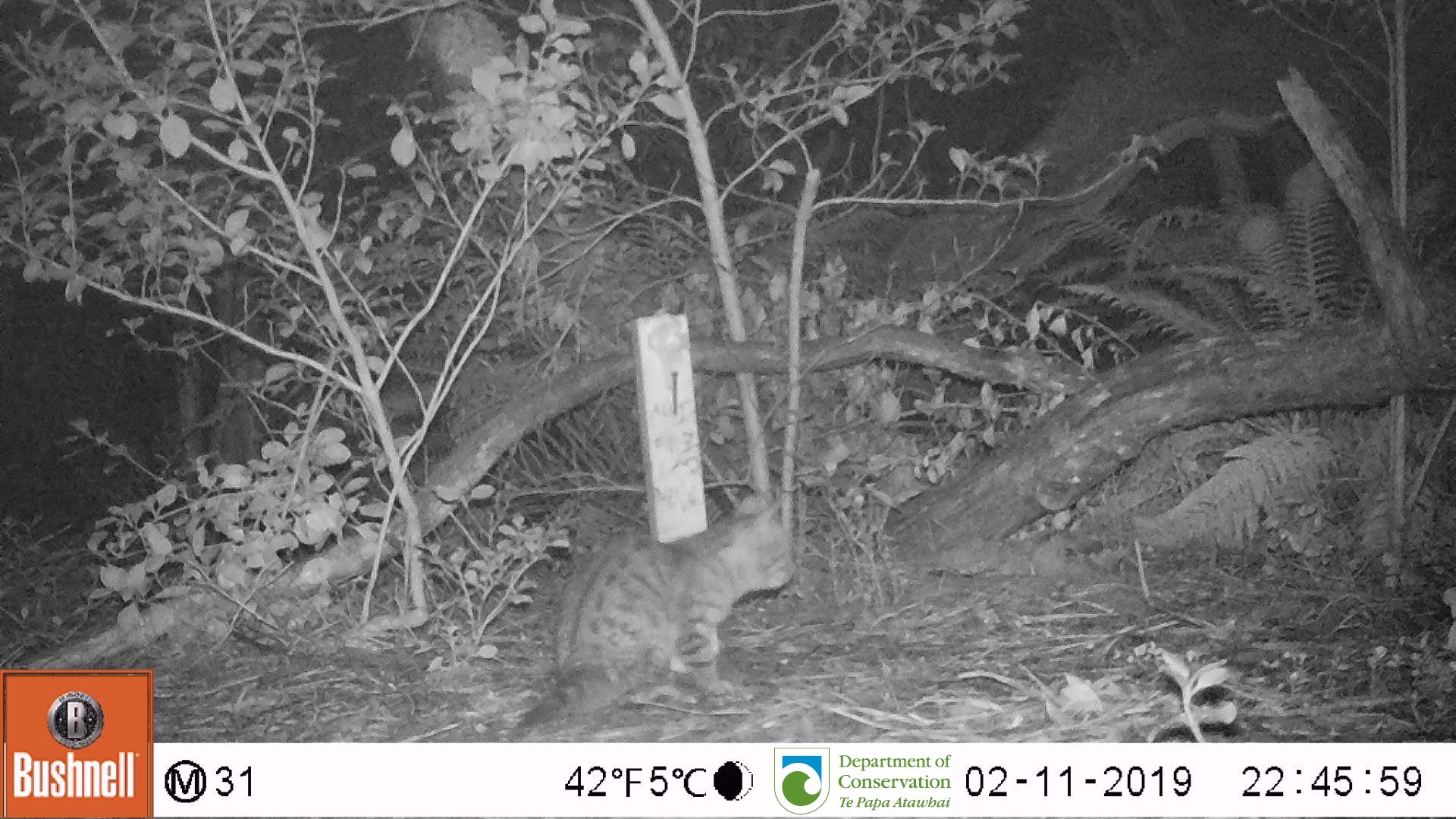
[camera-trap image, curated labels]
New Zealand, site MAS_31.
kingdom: Animalia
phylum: Chordata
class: Mammalia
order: Carnivora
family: Felidae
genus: Felis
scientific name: Felis catus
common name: domestic cat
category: cat